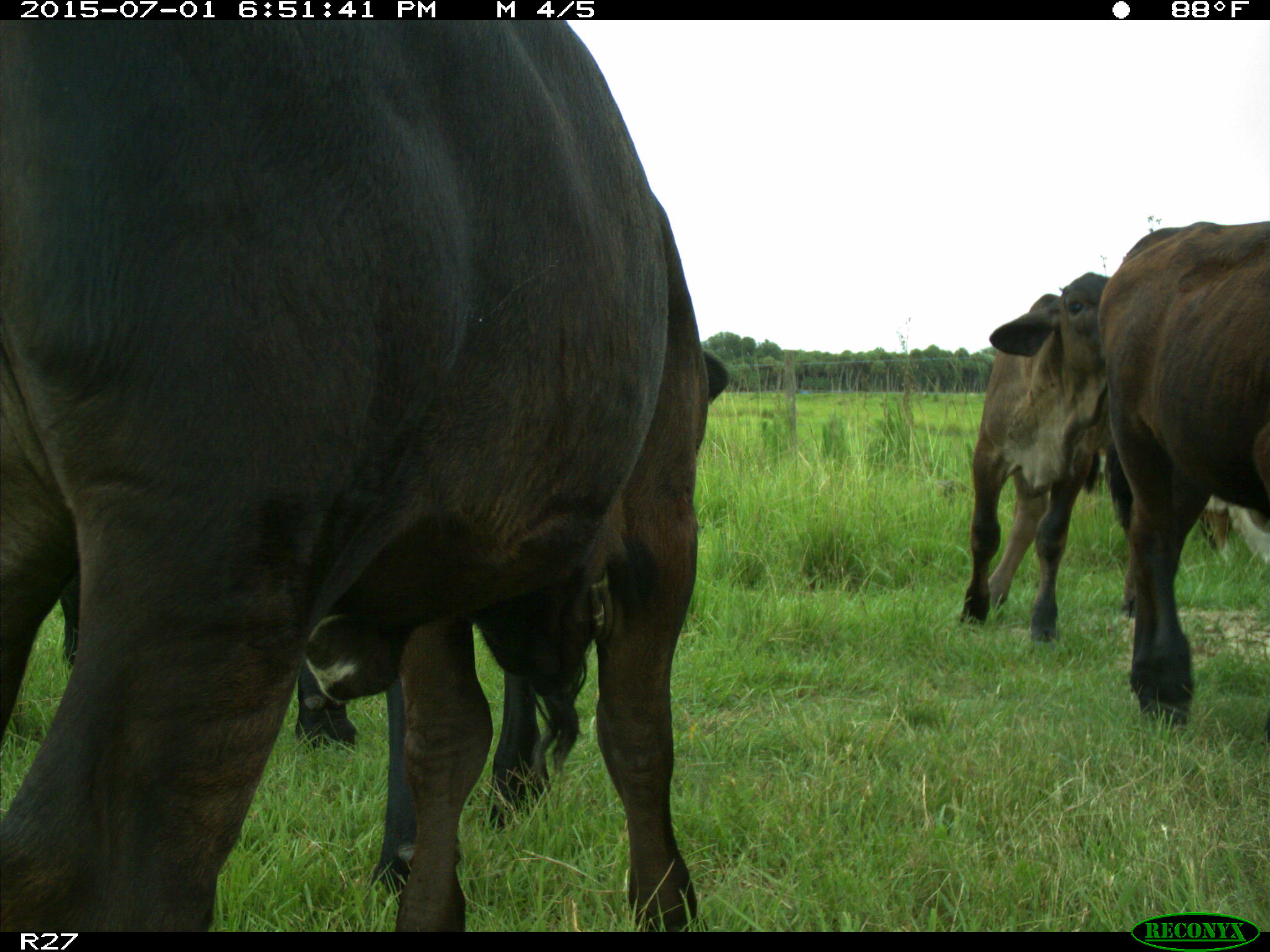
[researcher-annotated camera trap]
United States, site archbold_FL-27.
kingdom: Animalia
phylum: Chordata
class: Mammalia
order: Artiodactyla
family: Bovidae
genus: Bos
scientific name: Bos taurus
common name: domestic cow